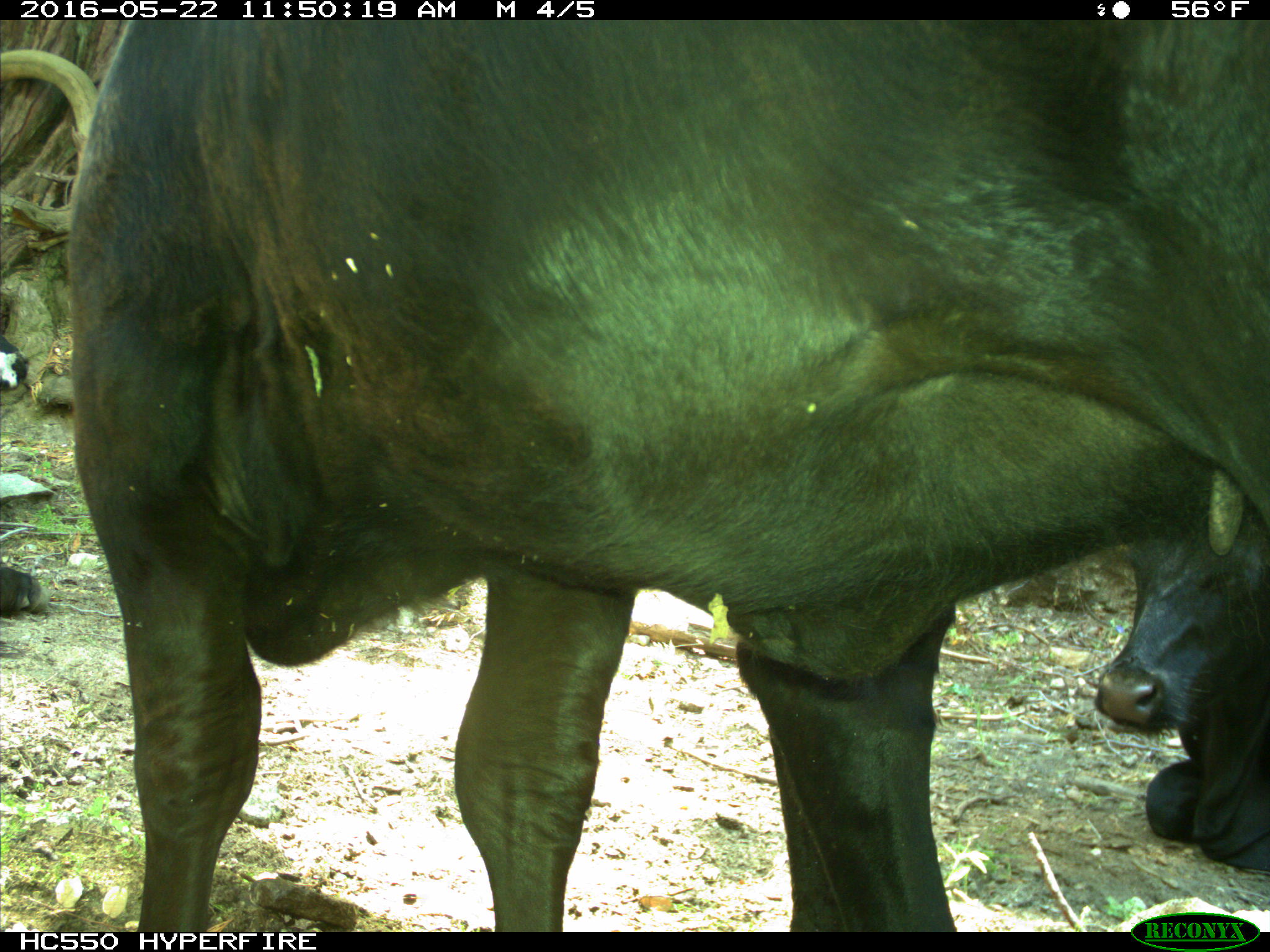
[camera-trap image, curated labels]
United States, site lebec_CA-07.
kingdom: Animalia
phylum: Chordata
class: Mammalia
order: Artiodactyla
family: Bovidae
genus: Bos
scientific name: Bos taurus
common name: domestic cow